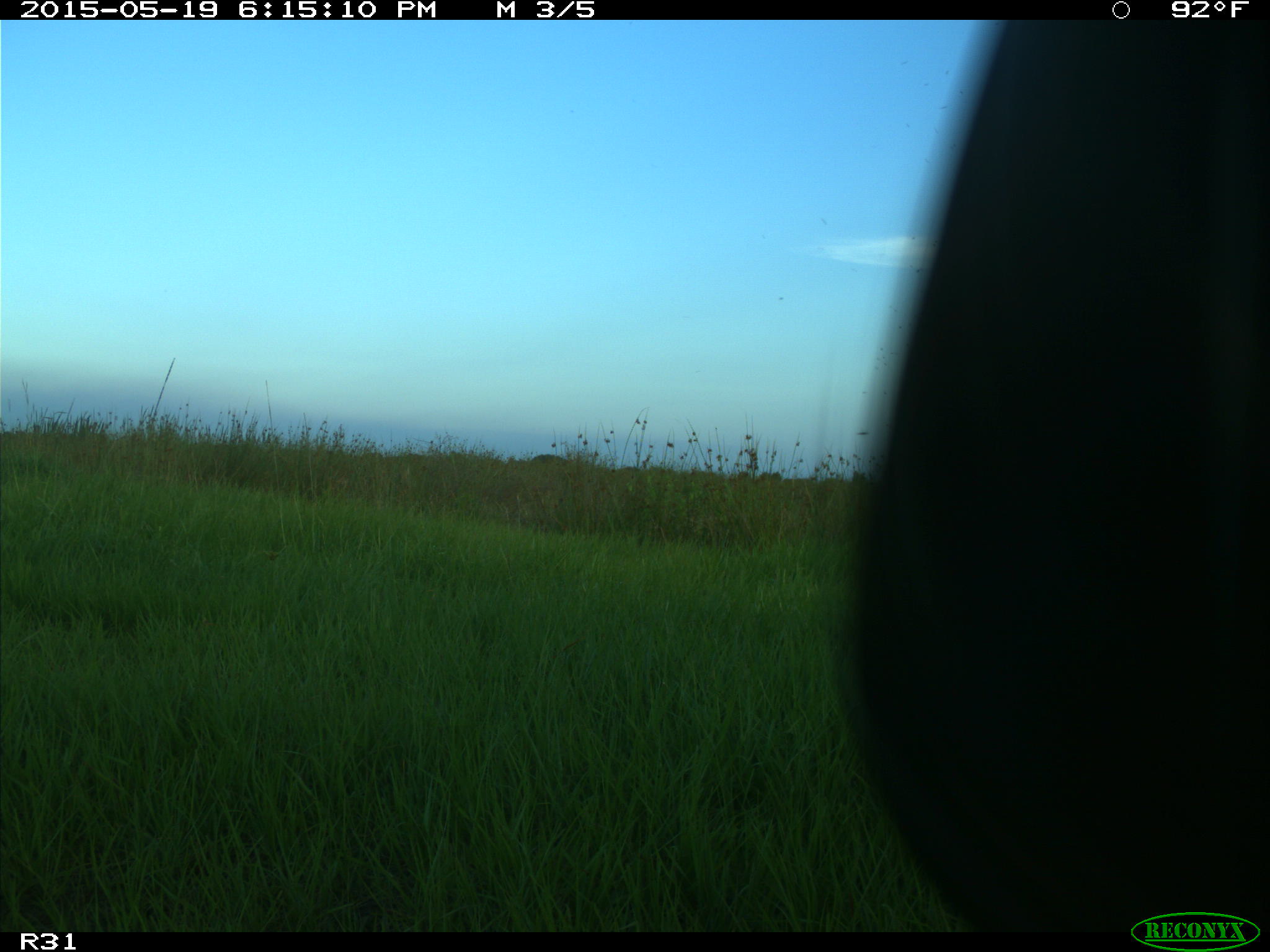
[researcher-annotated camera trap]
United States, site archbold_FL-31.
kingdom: Animalia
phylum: Chordata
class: Mammalia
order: Artiodactyla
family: Bovidae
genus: Bos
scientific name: Bos taurus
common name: domestic cow